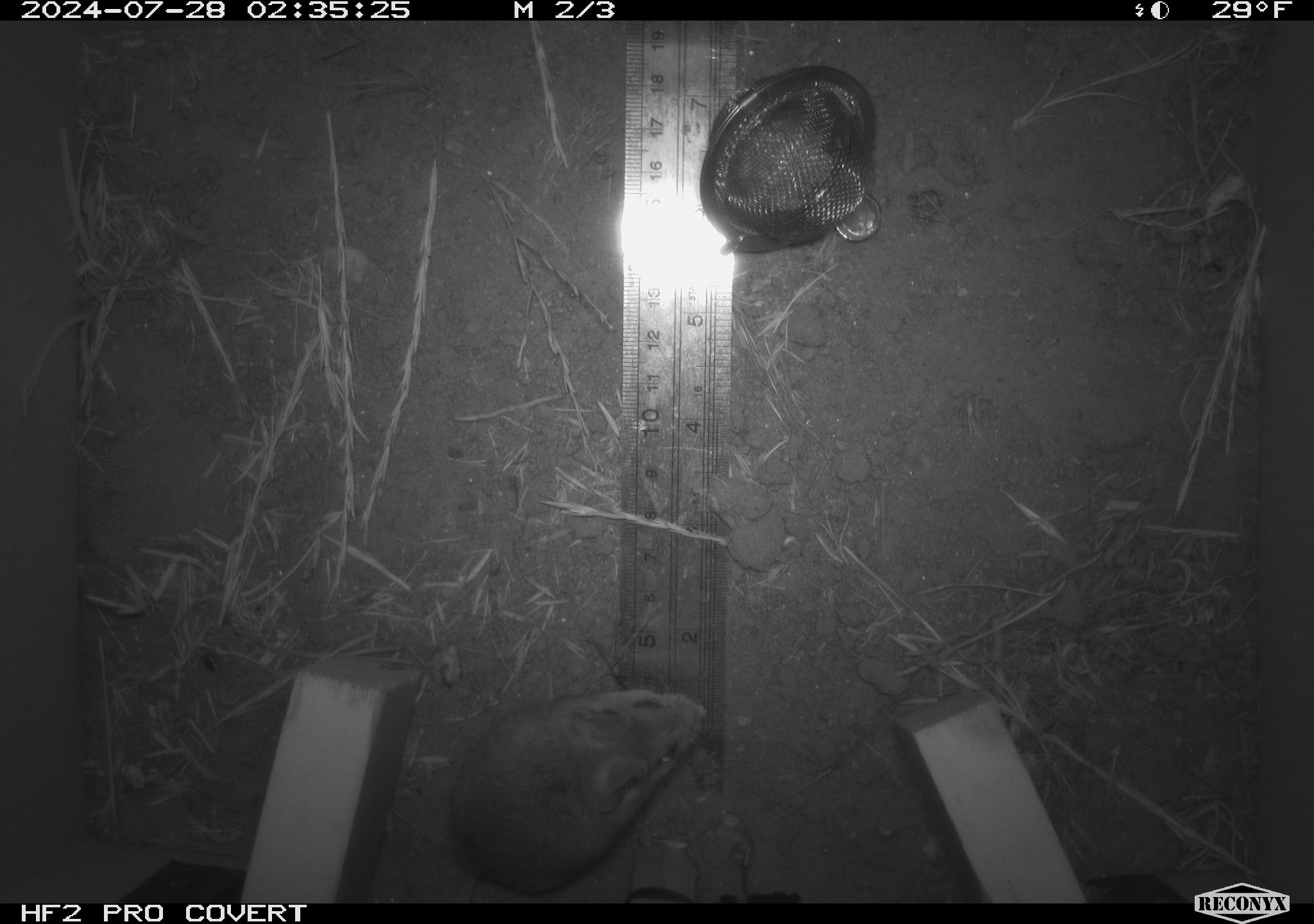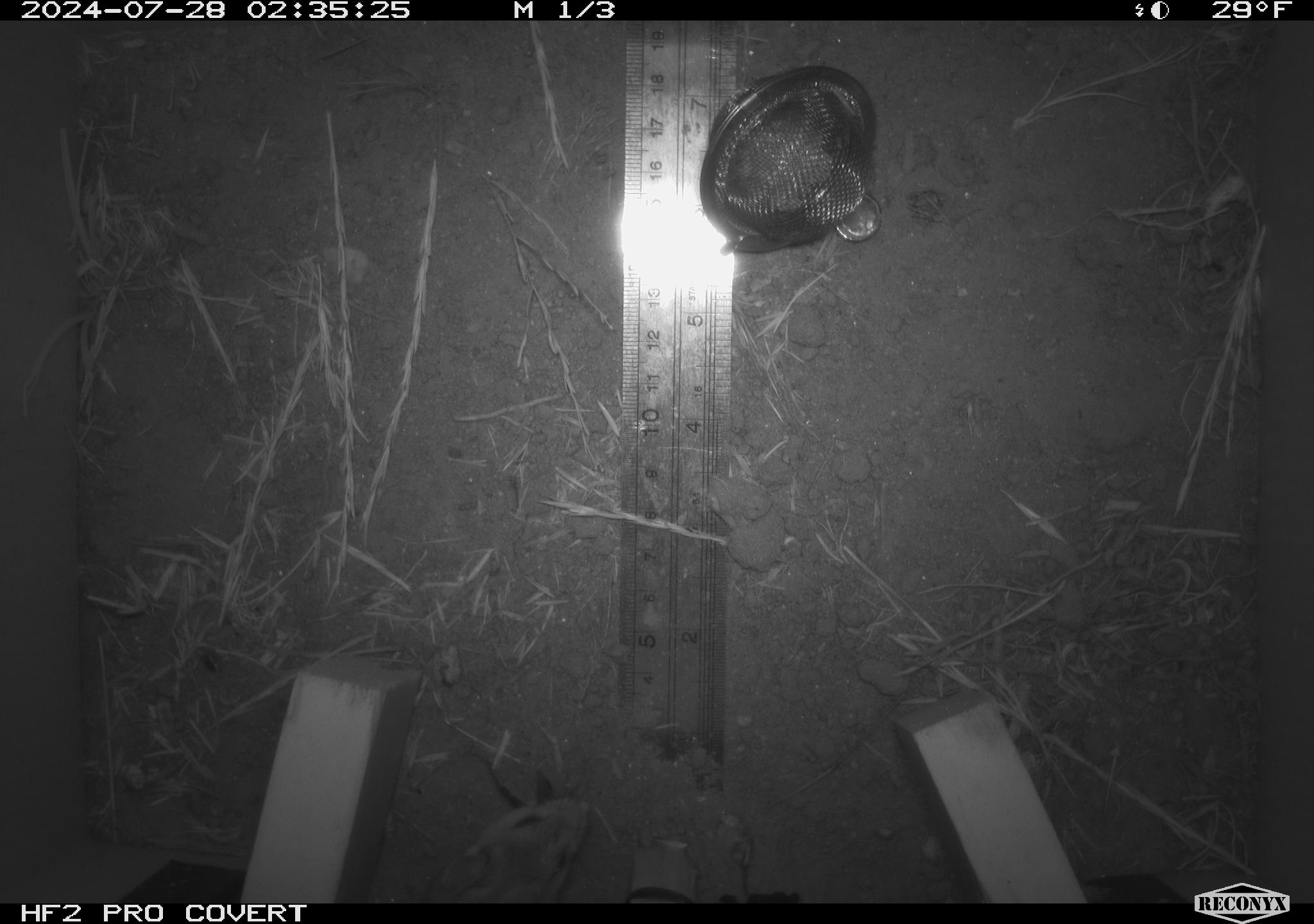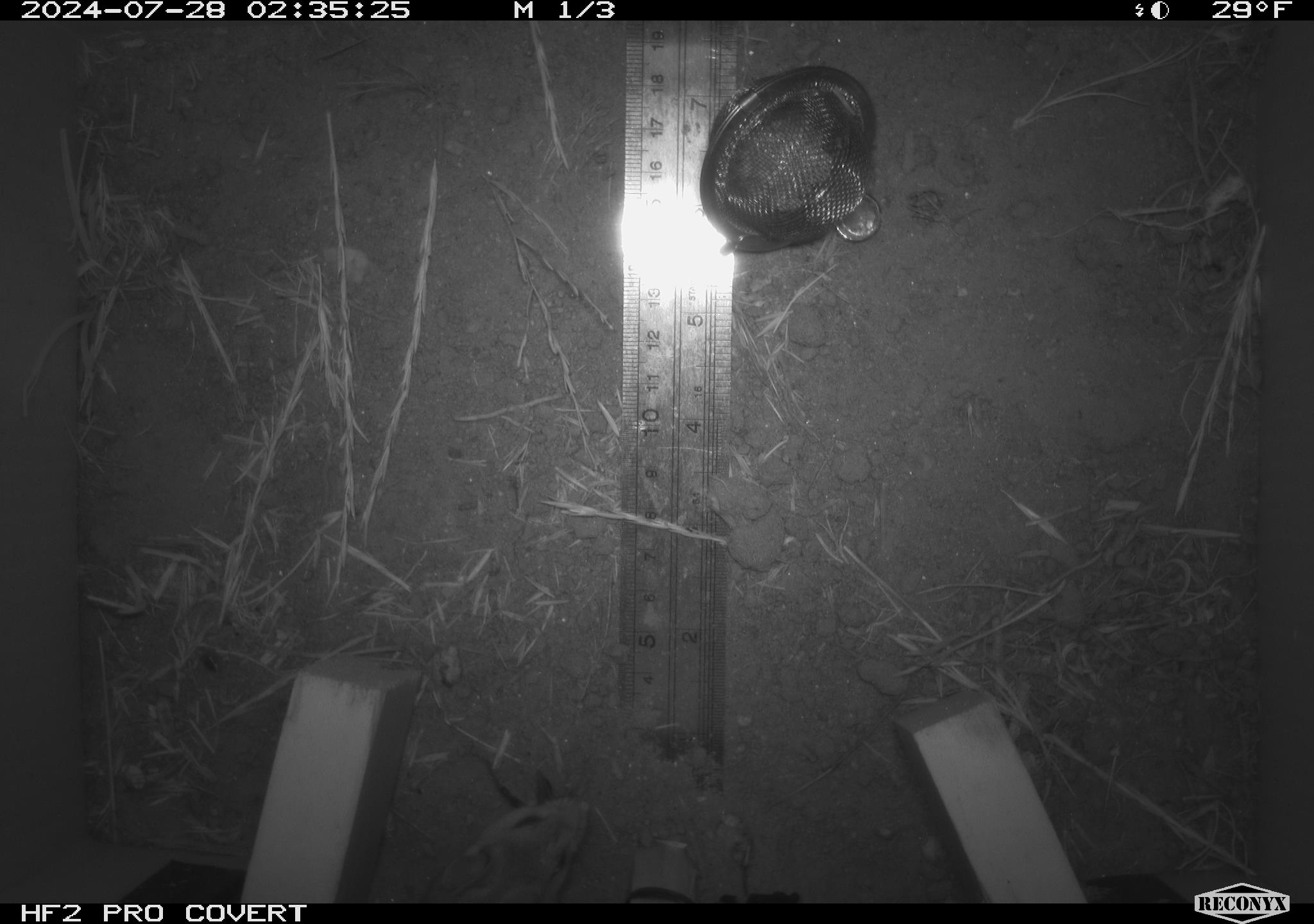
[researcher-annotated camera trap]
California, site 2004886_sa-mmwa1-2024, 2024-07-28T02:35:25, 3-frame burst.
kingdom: Animalia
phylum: Chordata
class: Mammalia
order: Rodentia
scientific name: Rodentia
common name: mouse species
Mouse species (Rodentia).